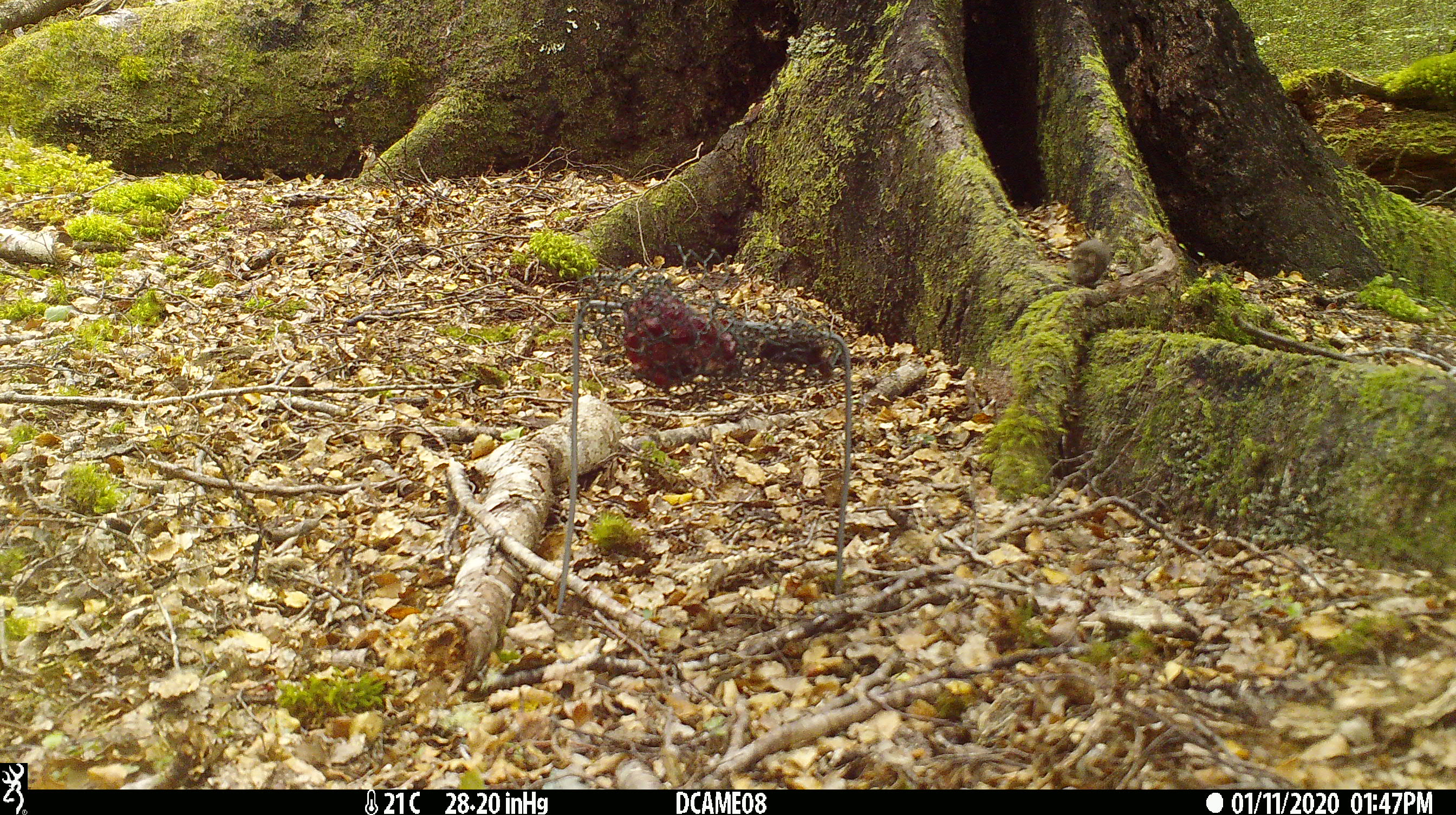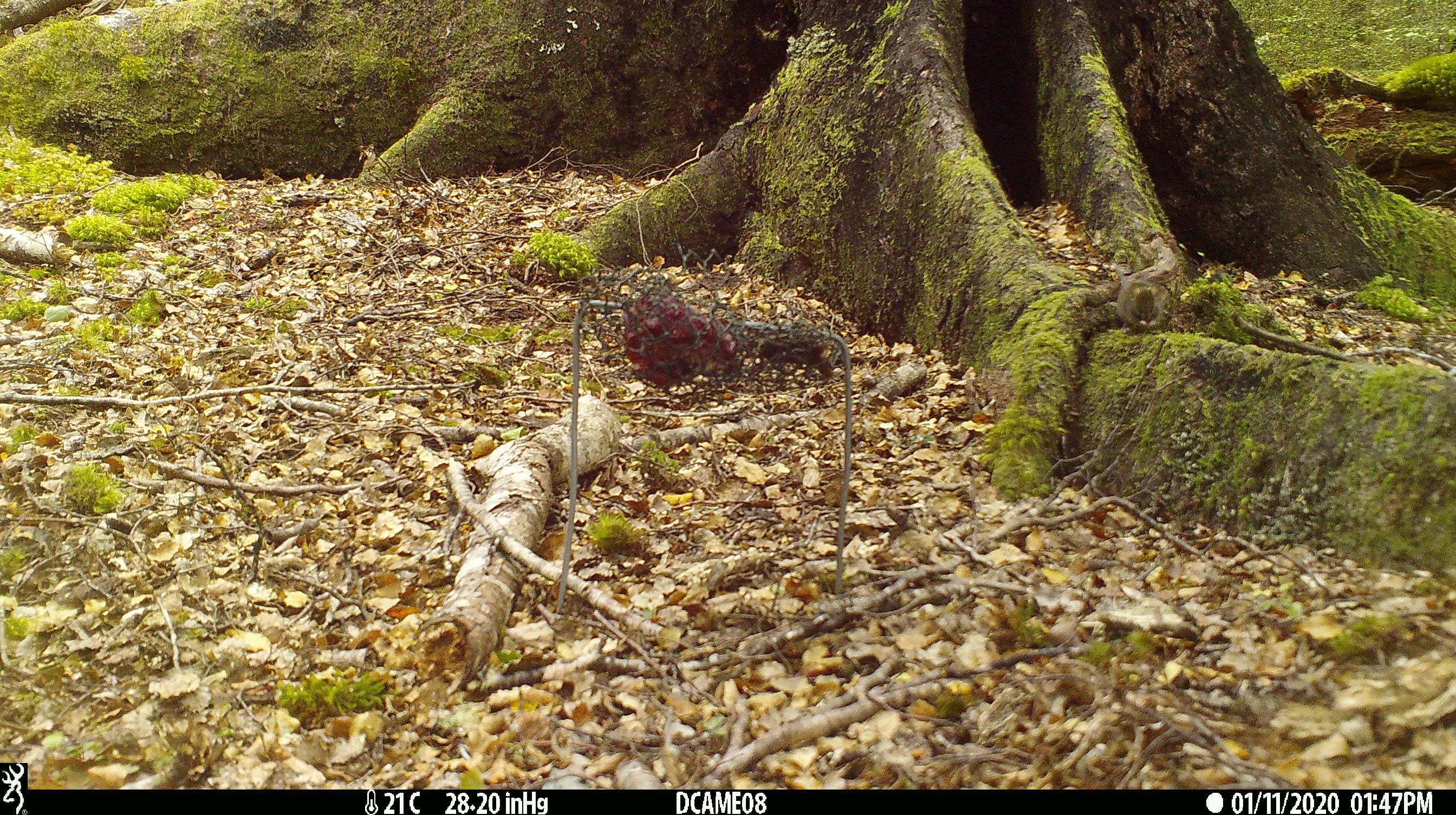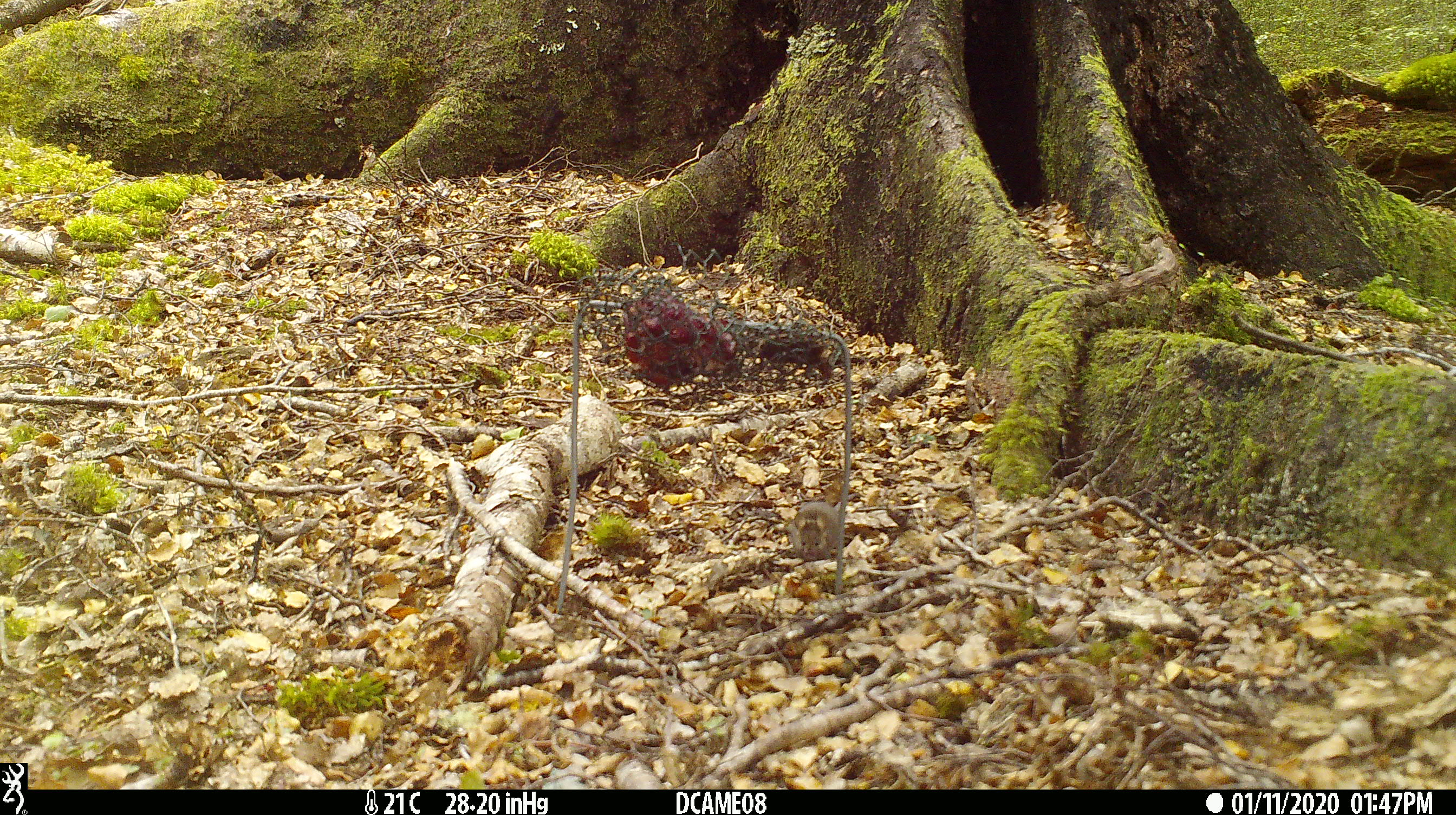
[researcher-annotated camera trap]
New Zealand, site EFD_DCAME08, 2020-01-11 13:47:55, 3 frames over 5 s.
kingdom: Animalia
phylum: Chordata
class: Mammalia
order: Rodentia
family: Muridae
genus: Mus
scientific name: Mus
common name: mouse